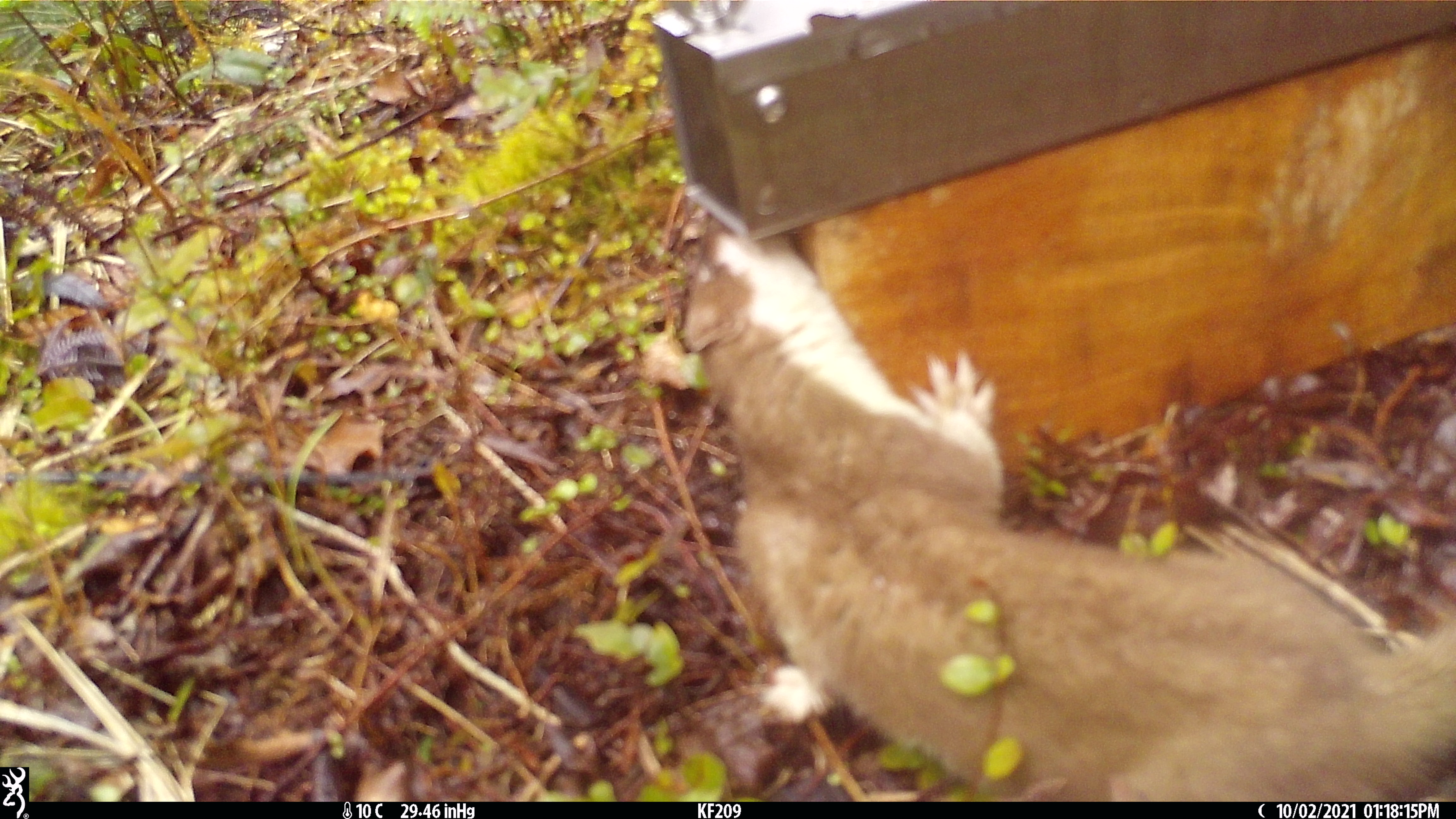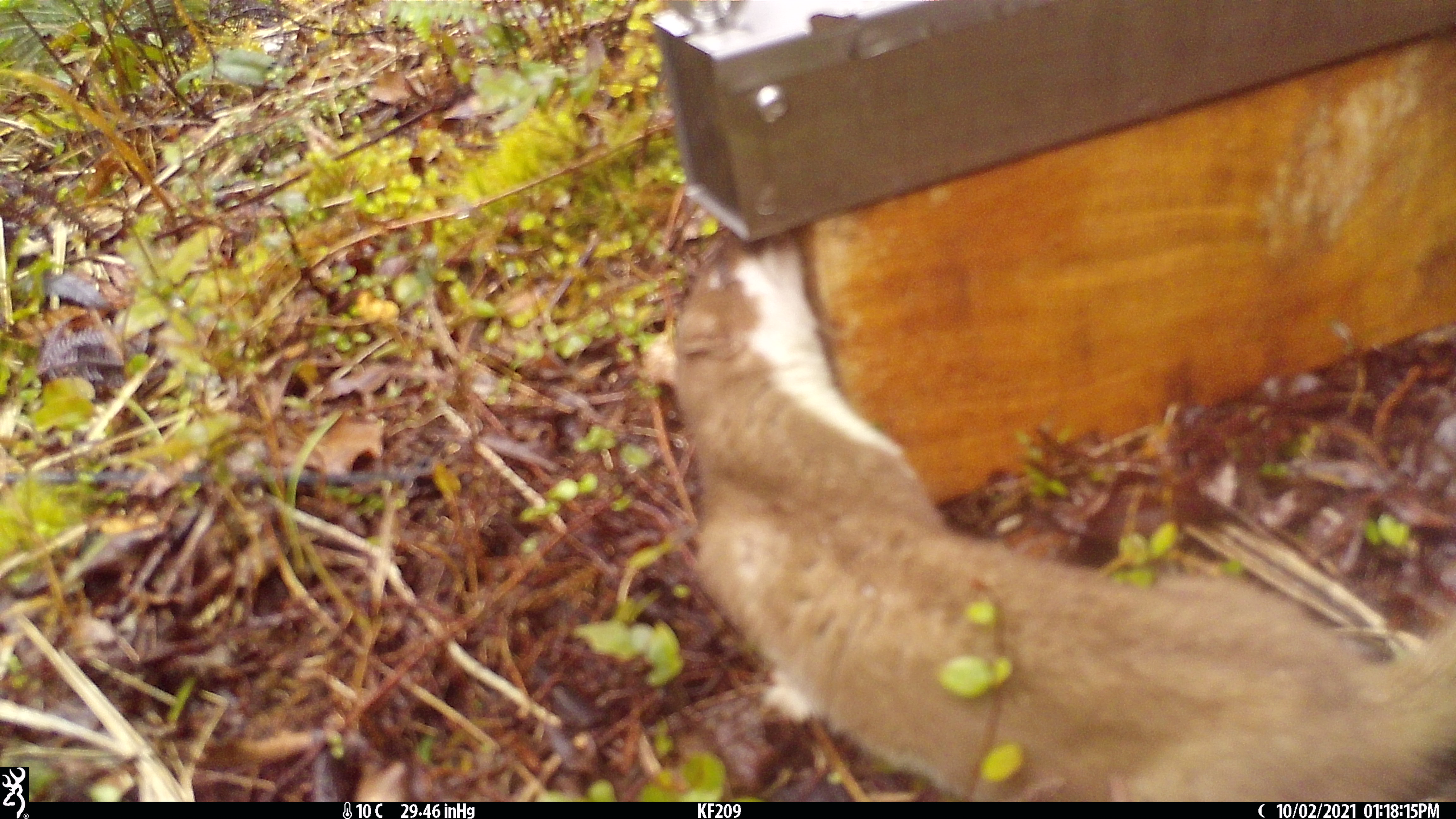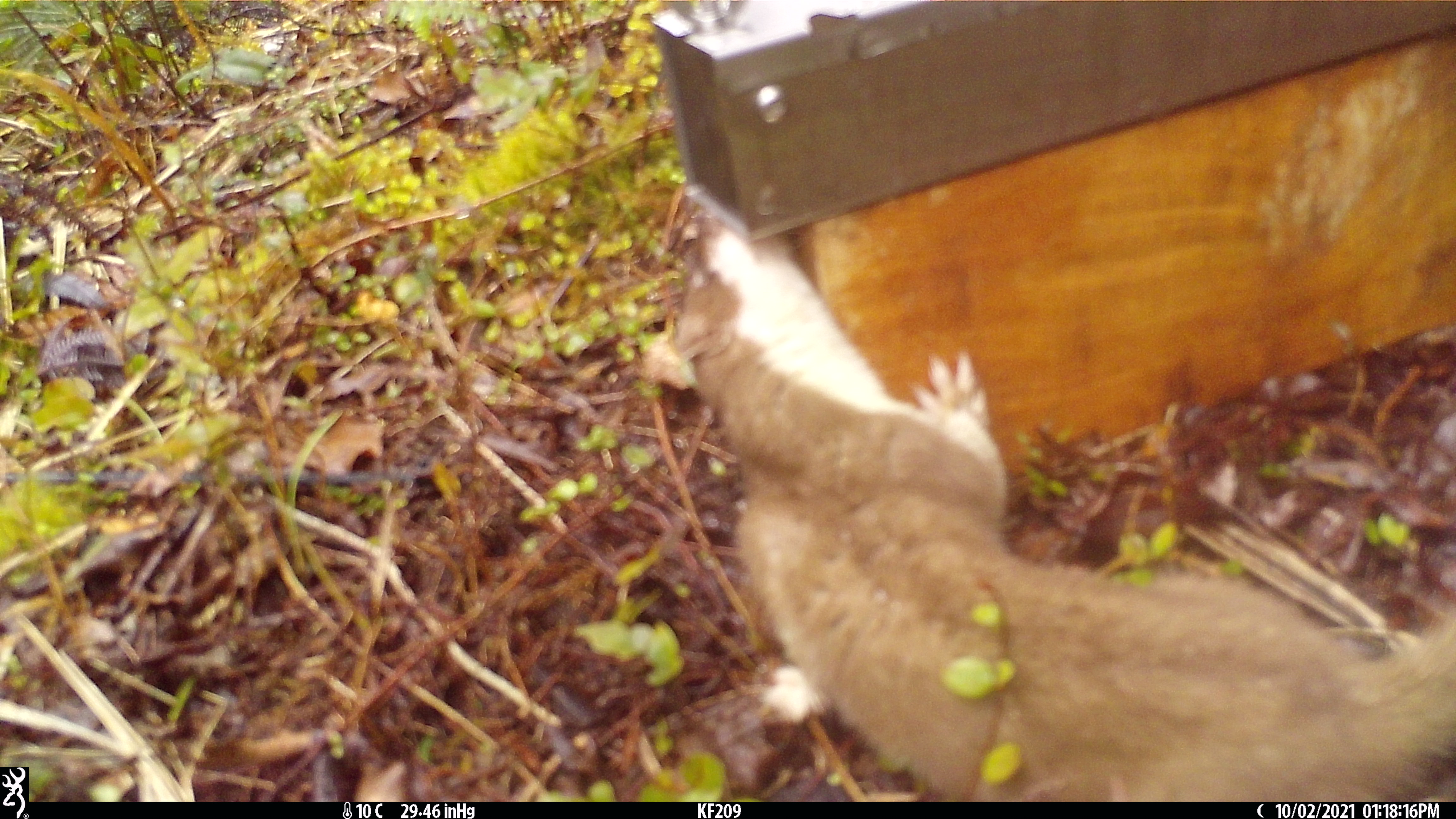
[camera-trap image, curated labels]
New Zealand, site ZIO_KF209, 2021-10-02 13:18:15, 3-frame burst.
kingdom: Animalia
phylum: Chordata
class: Mammalia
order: Carnivora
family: Mustelidae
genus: Mustela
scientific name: Mustela erminea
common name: stoat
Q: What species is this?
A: Stoat (Mustela erminea).